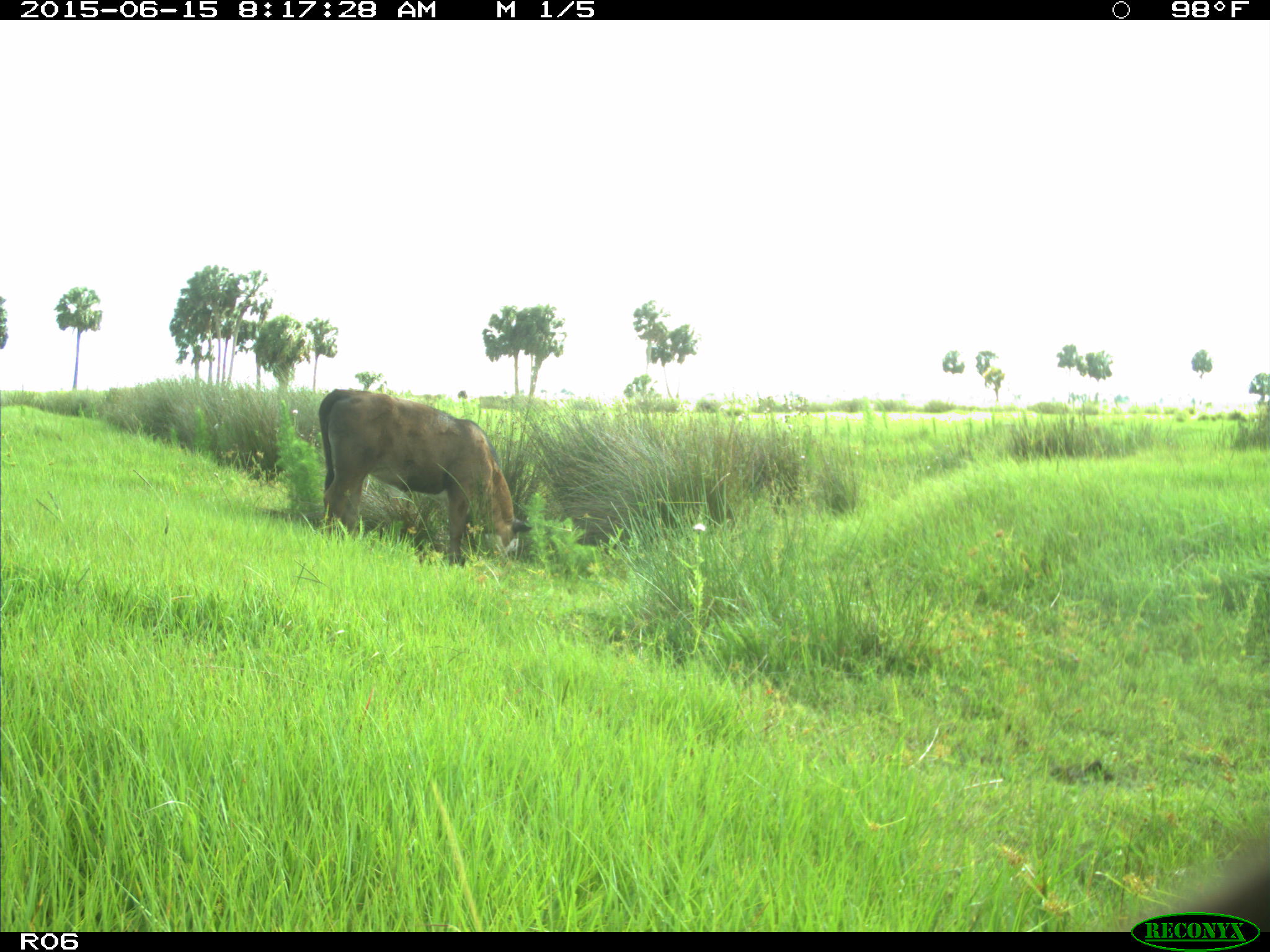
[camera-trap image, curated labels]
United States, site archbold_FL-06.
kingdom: Animalia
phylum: Chordata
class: Mammalia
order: Artiodactyla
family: Bovidae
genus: Bos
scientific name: Bos taurus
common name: domestic cow